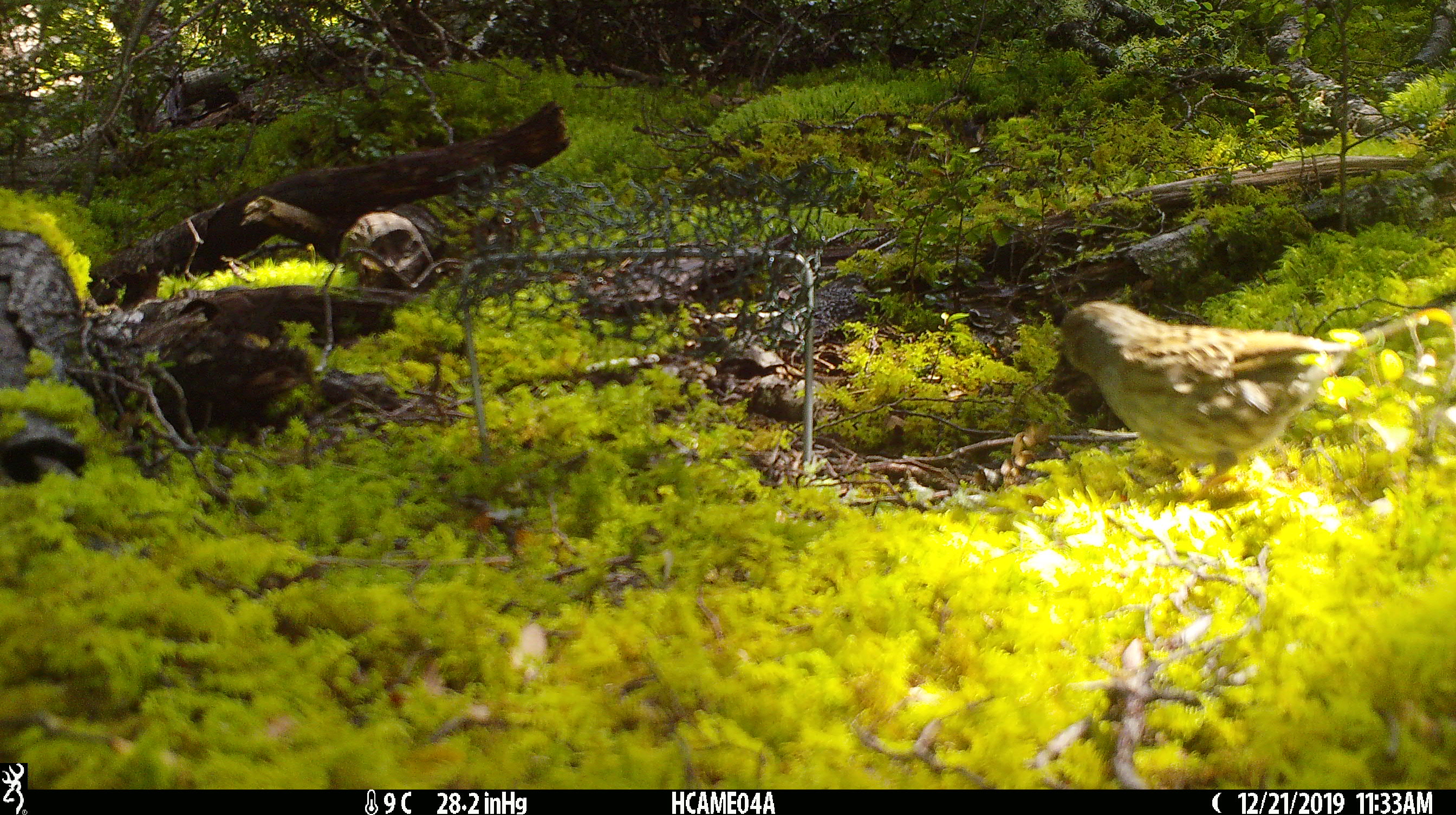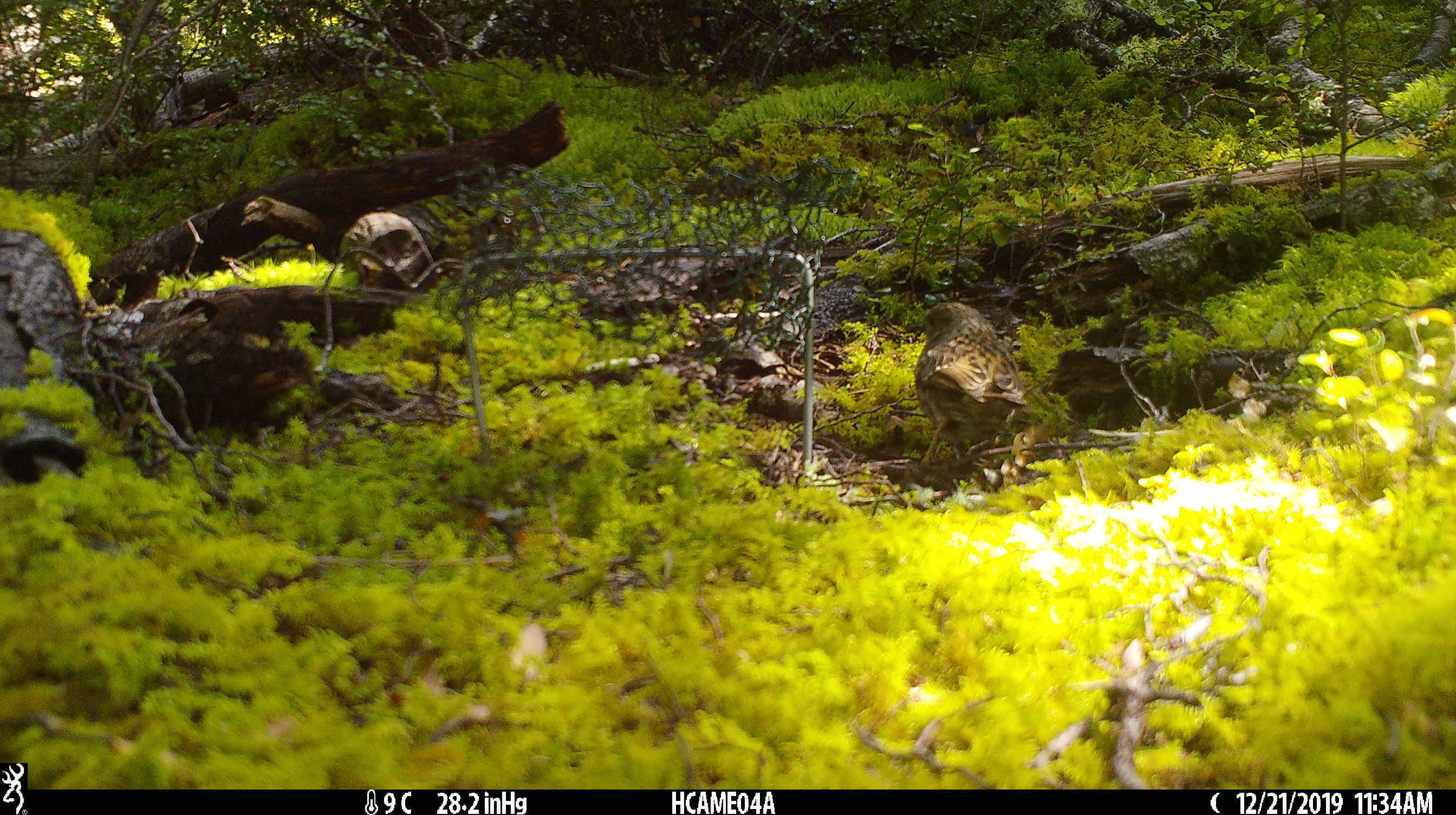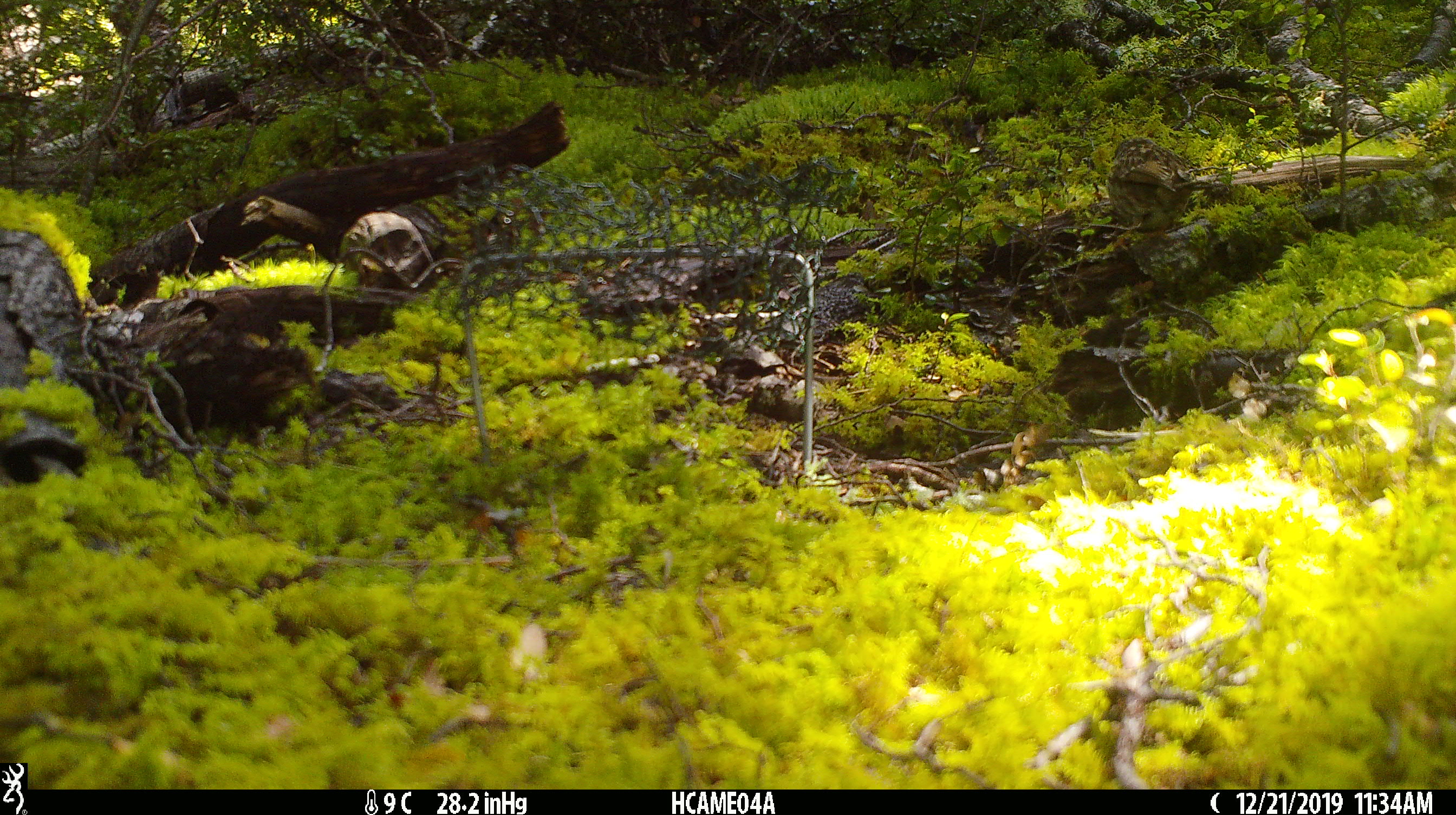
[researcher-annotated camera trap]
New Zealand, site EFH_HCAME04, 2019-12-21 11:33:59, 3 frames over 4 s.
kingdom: Animalia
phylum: Chordata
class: Aves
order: Passeriformes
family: Prunellidae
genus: Prunella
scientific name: Prunella modularis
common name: dunnock